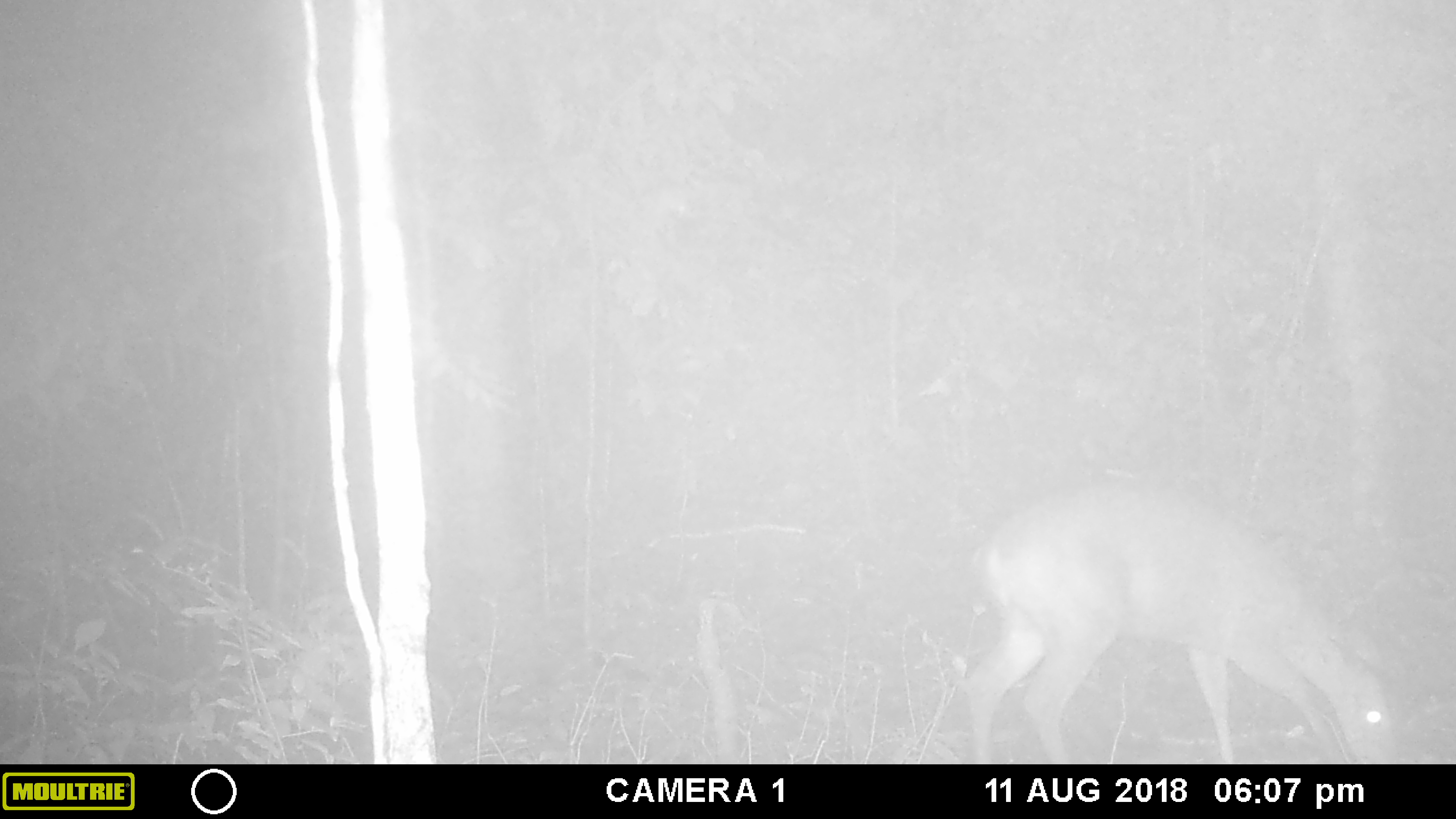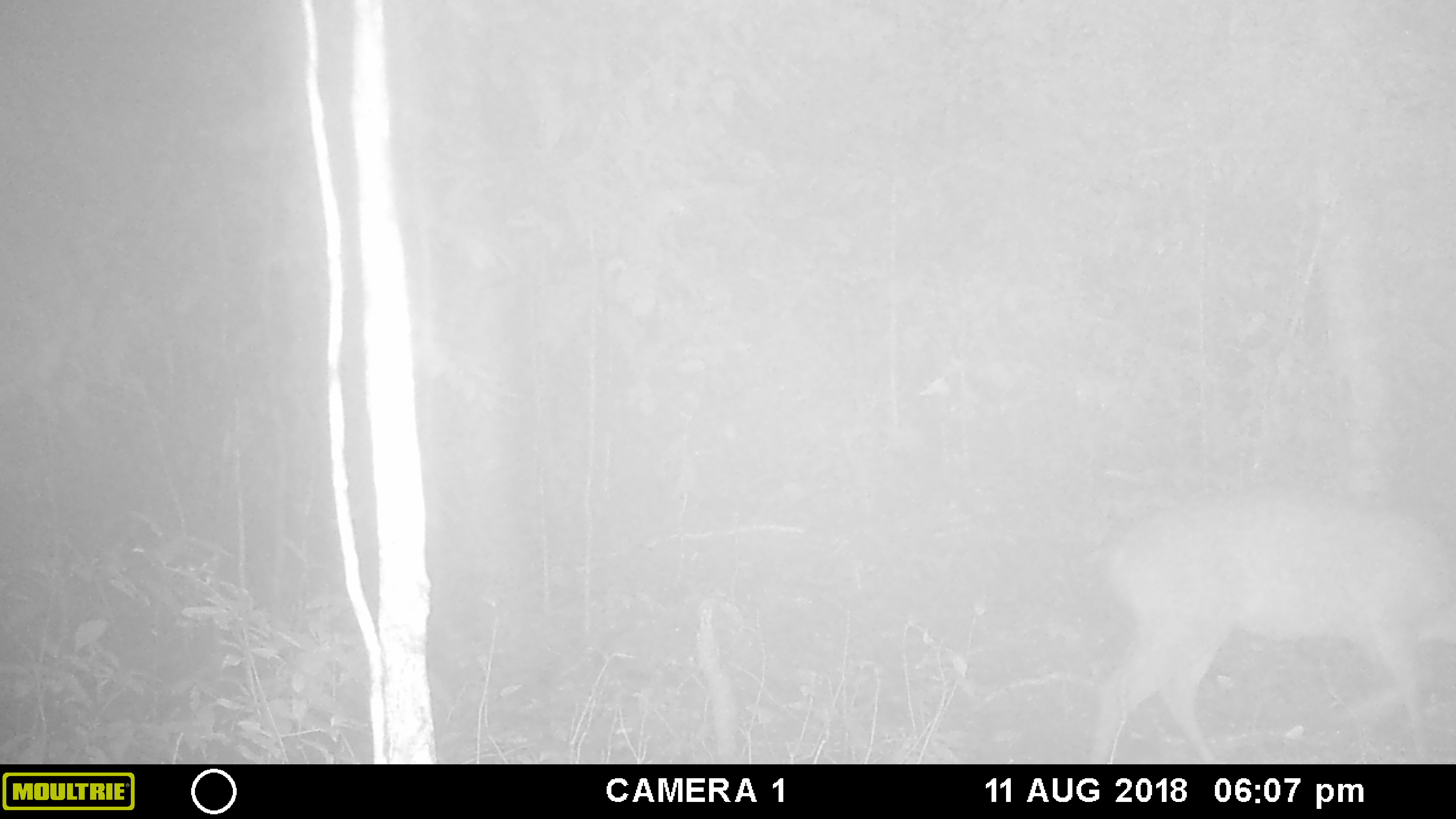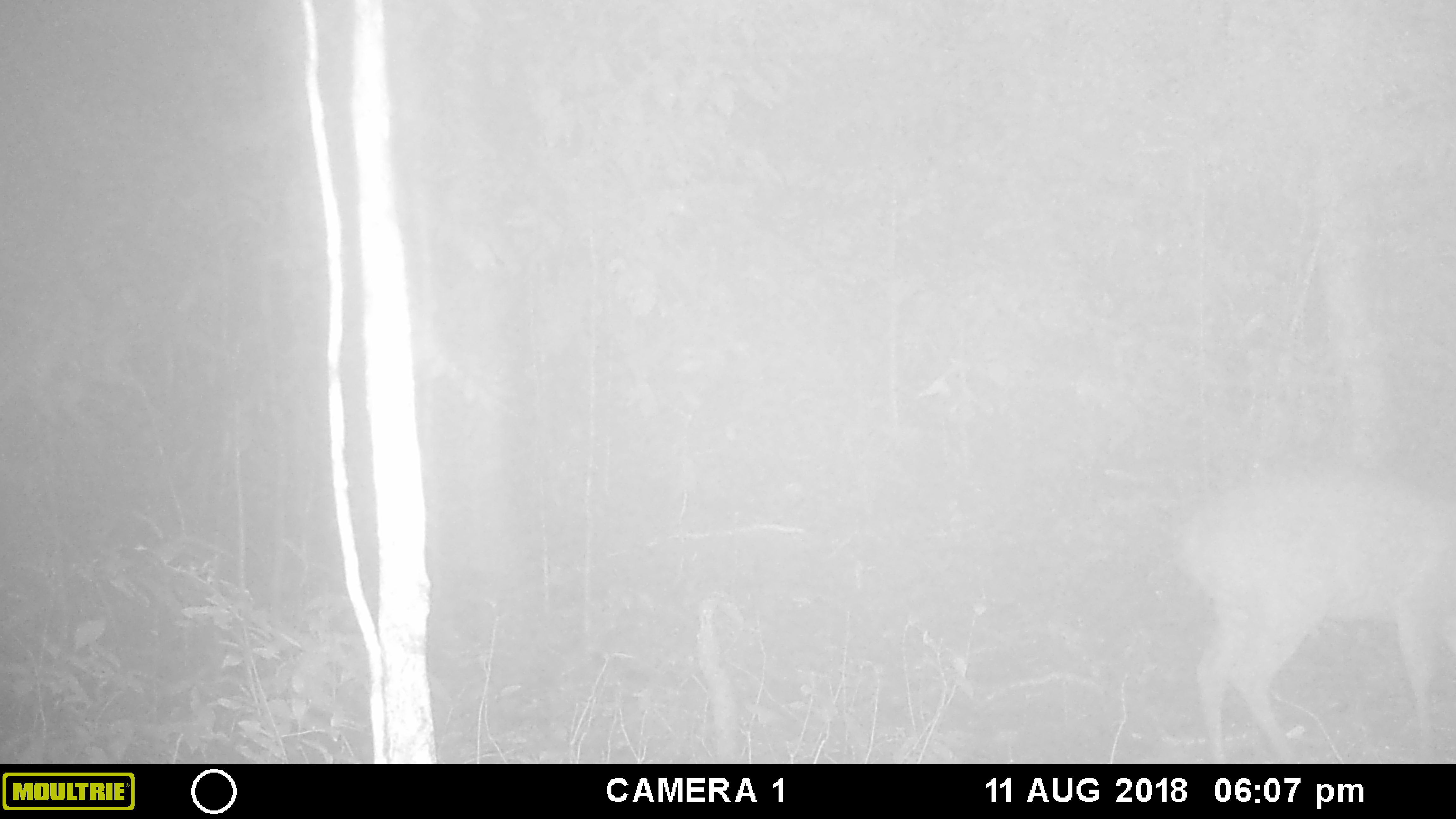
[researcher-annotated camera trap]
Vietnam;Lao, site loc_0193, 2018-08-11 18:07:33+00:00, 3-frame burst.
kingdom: Animalia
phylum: Chordata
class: Mammalia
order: Artiodactyla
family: Cervidae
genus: Muntiacus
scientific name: Muntiacus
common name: muntjacs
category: unidentified muntjac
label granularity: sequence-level